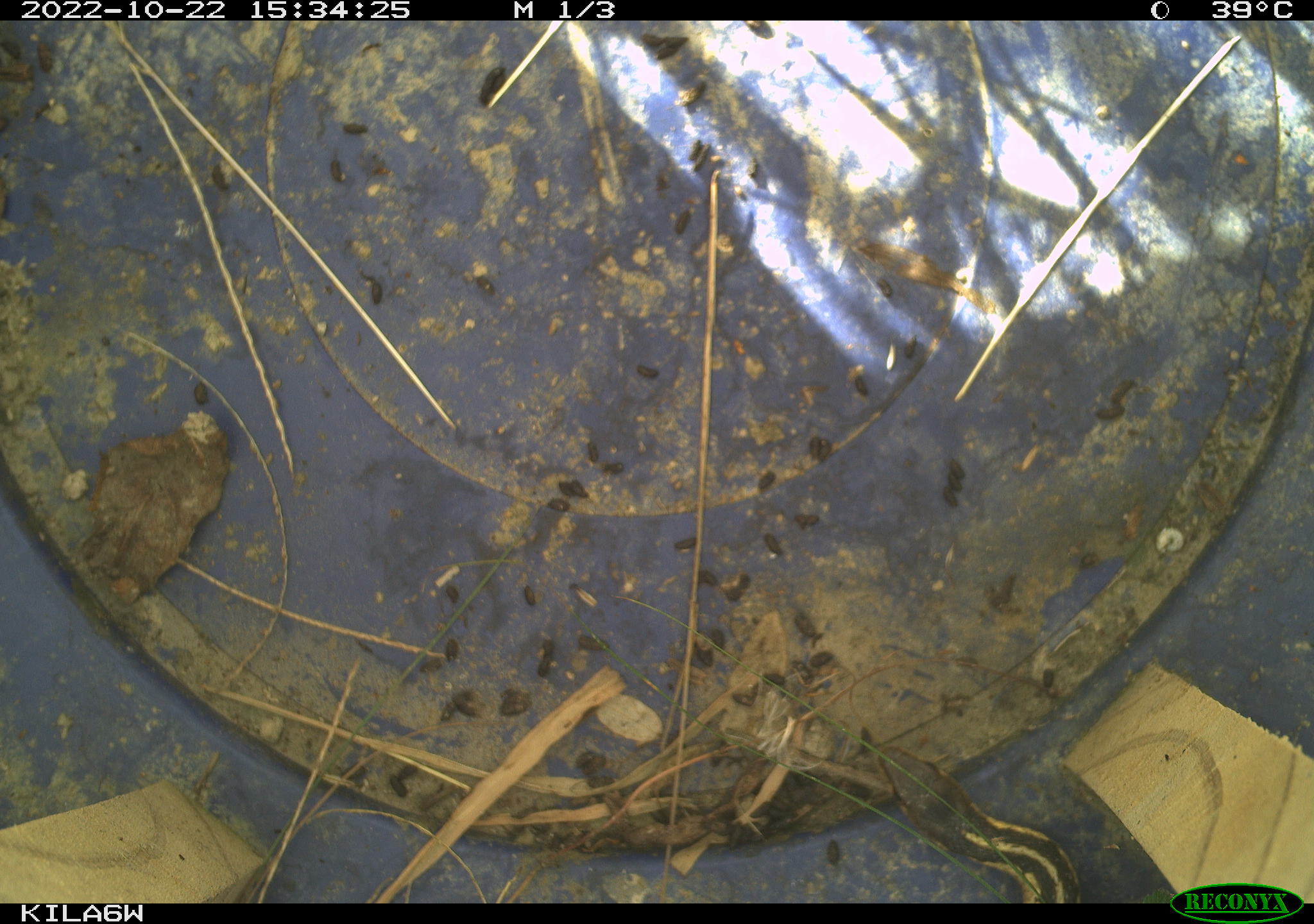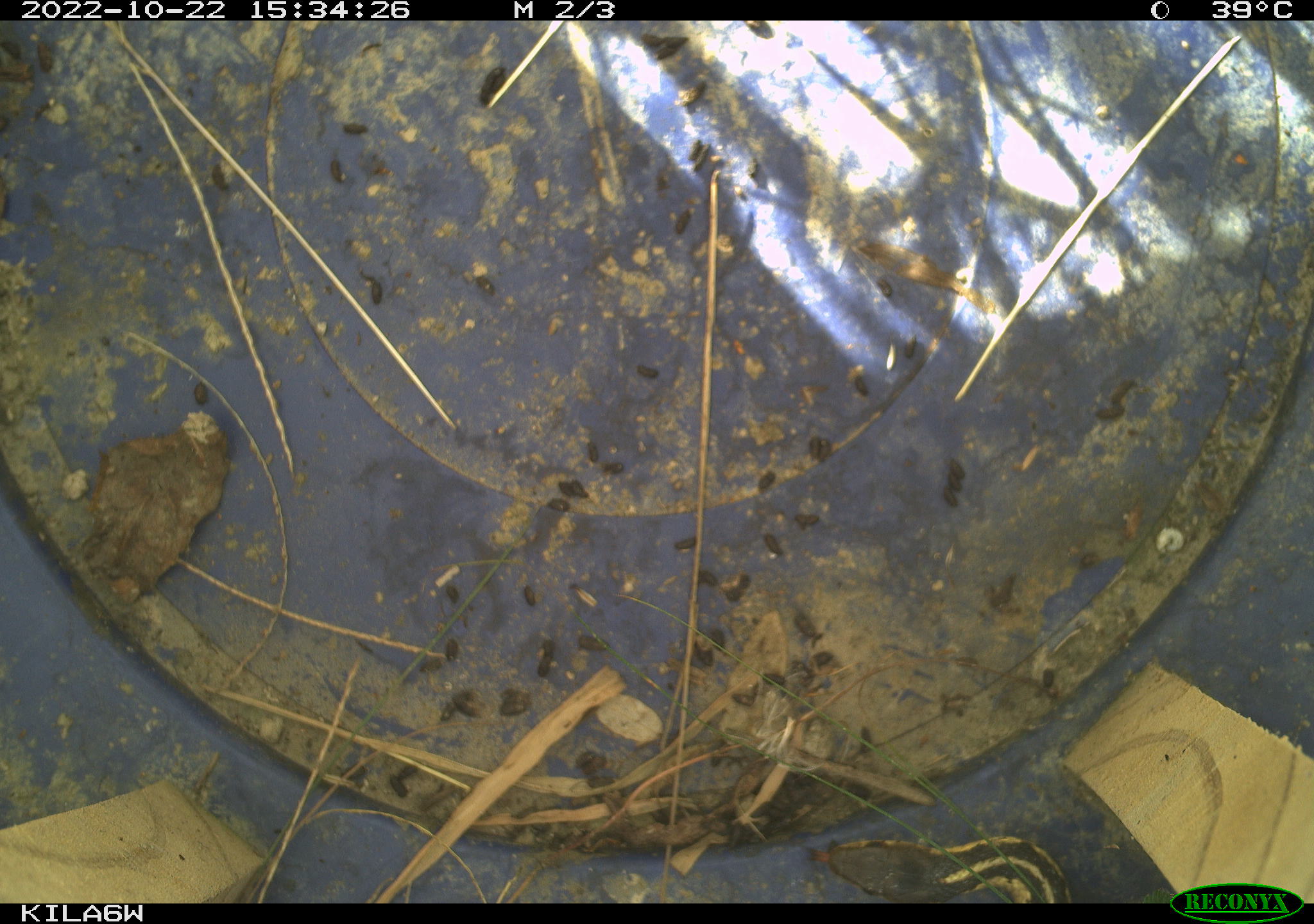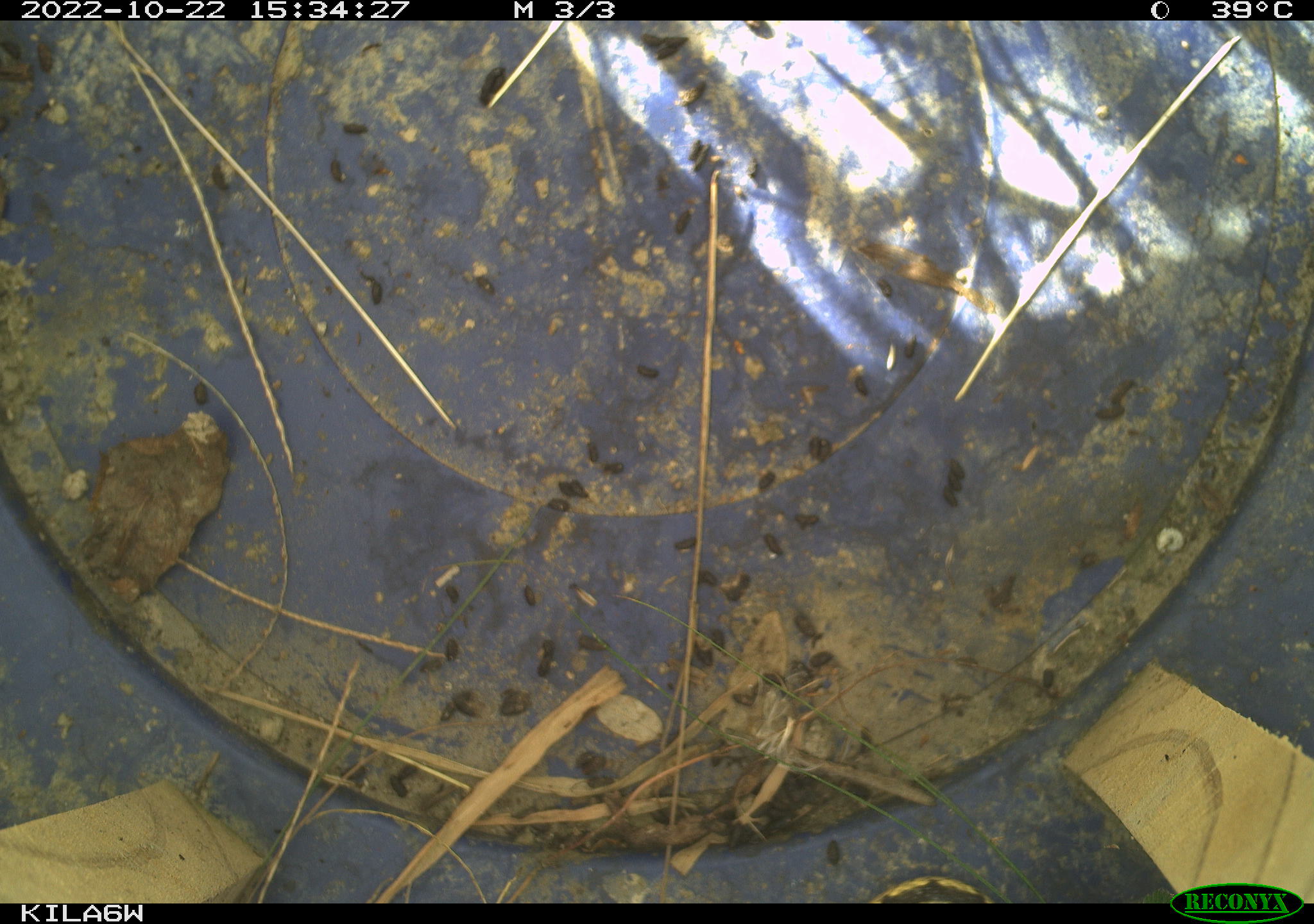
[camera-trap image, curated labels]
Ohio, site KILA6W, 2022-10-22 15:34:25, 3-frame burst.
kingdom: Animalia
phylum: Chordata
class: Reptilia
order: Squamata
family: Colubridae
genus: Thamnophis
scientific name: Thamnophis sirtalis sirtalis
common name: eastern gartersnake